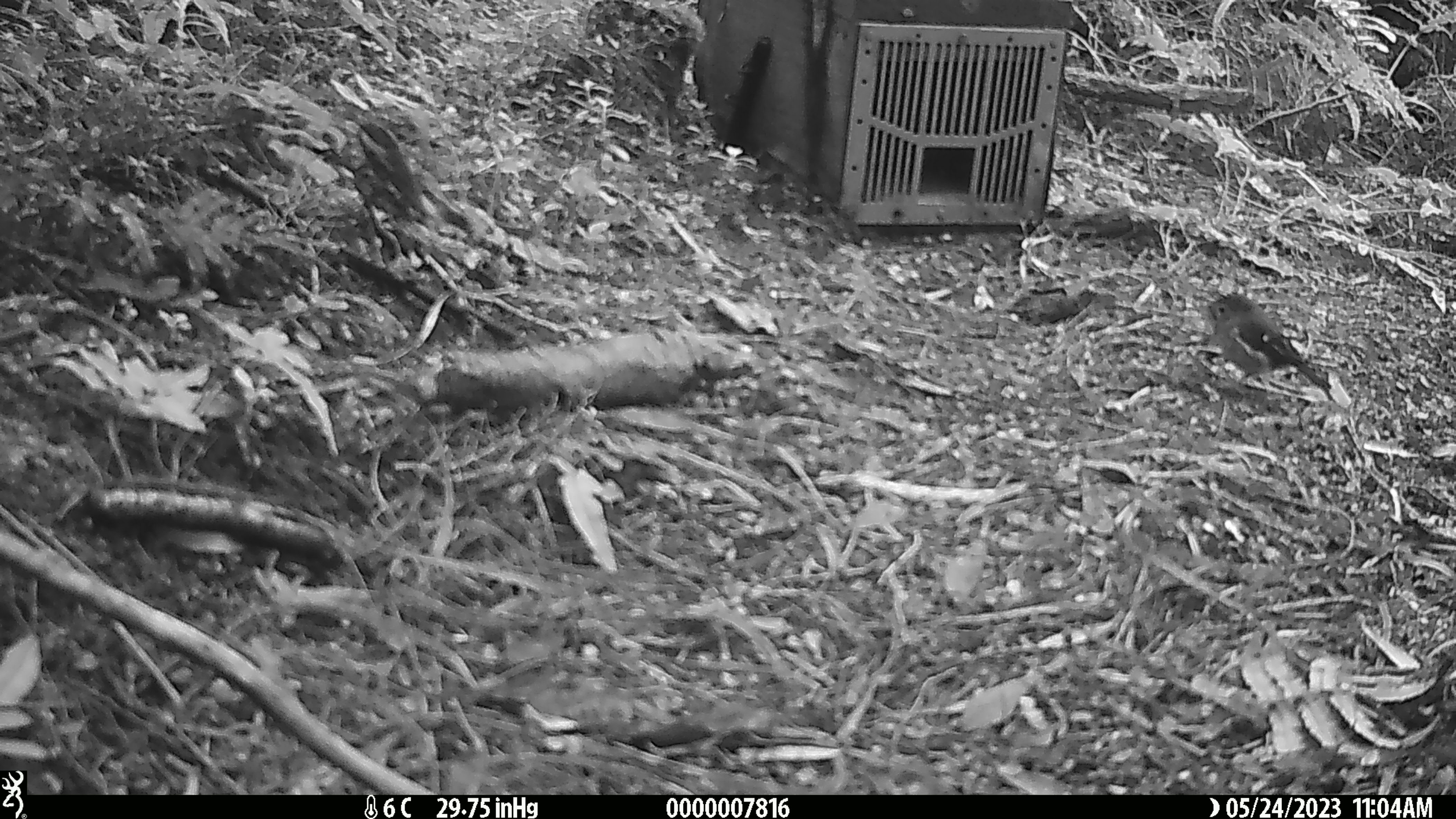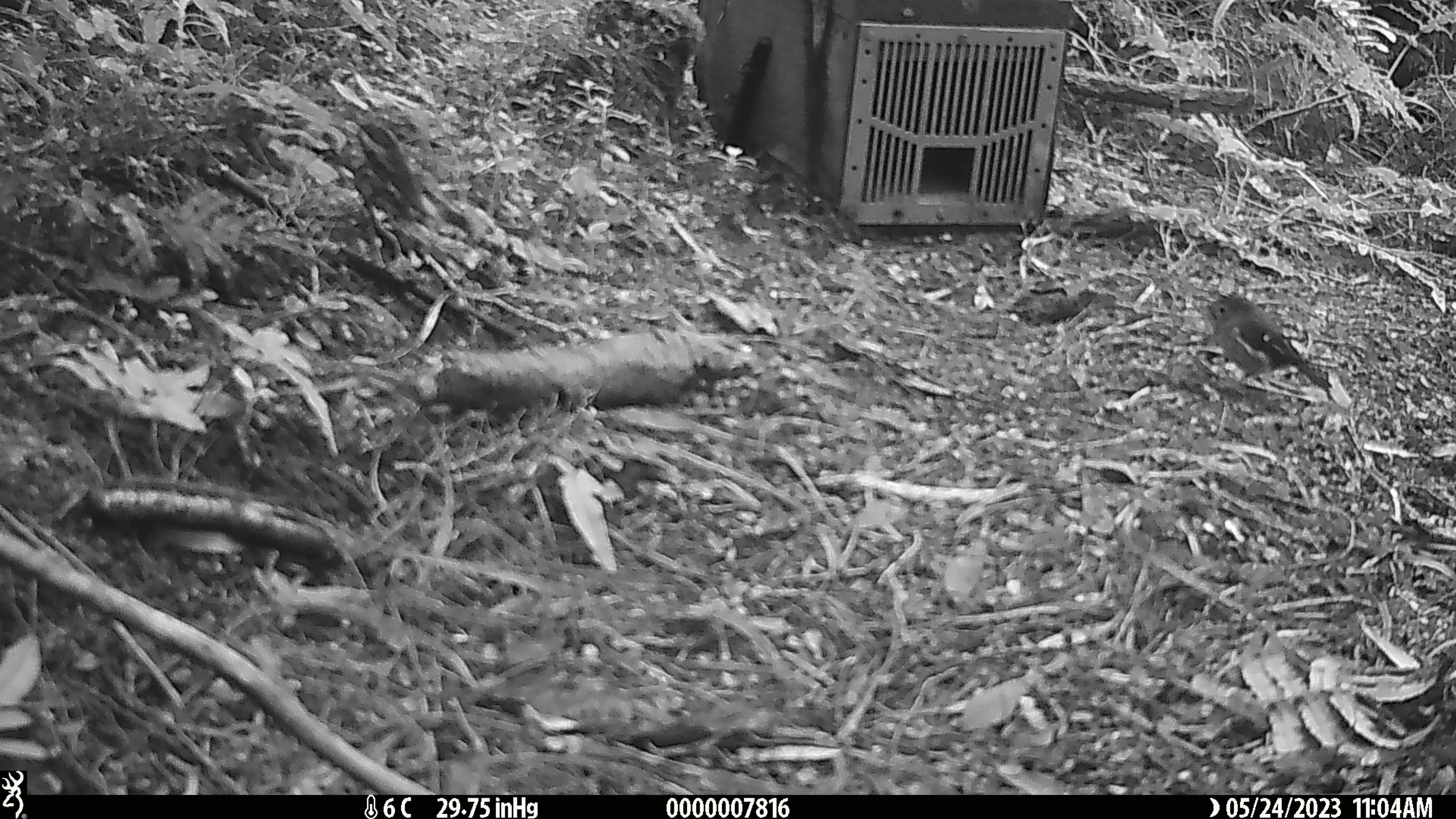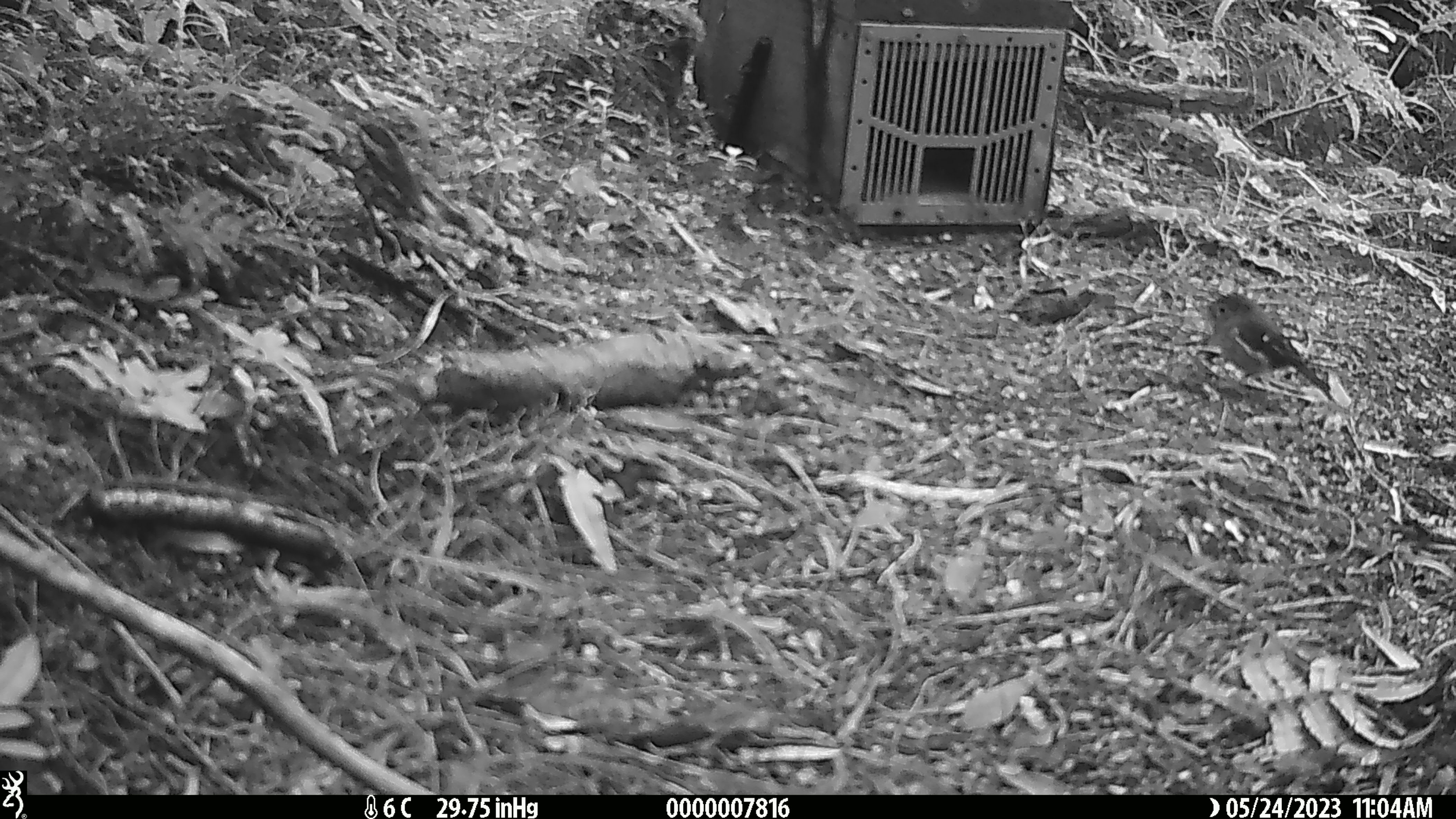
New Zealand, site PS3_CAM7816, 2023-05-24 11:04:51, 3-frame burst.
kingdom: Animalia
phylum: Chordata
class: Aves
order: Passeriformes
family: Petroicidae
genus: Petroica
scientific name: Petroica macrocephala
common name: tomtit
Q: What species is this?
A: Tomtit (Petroica macrocephala).